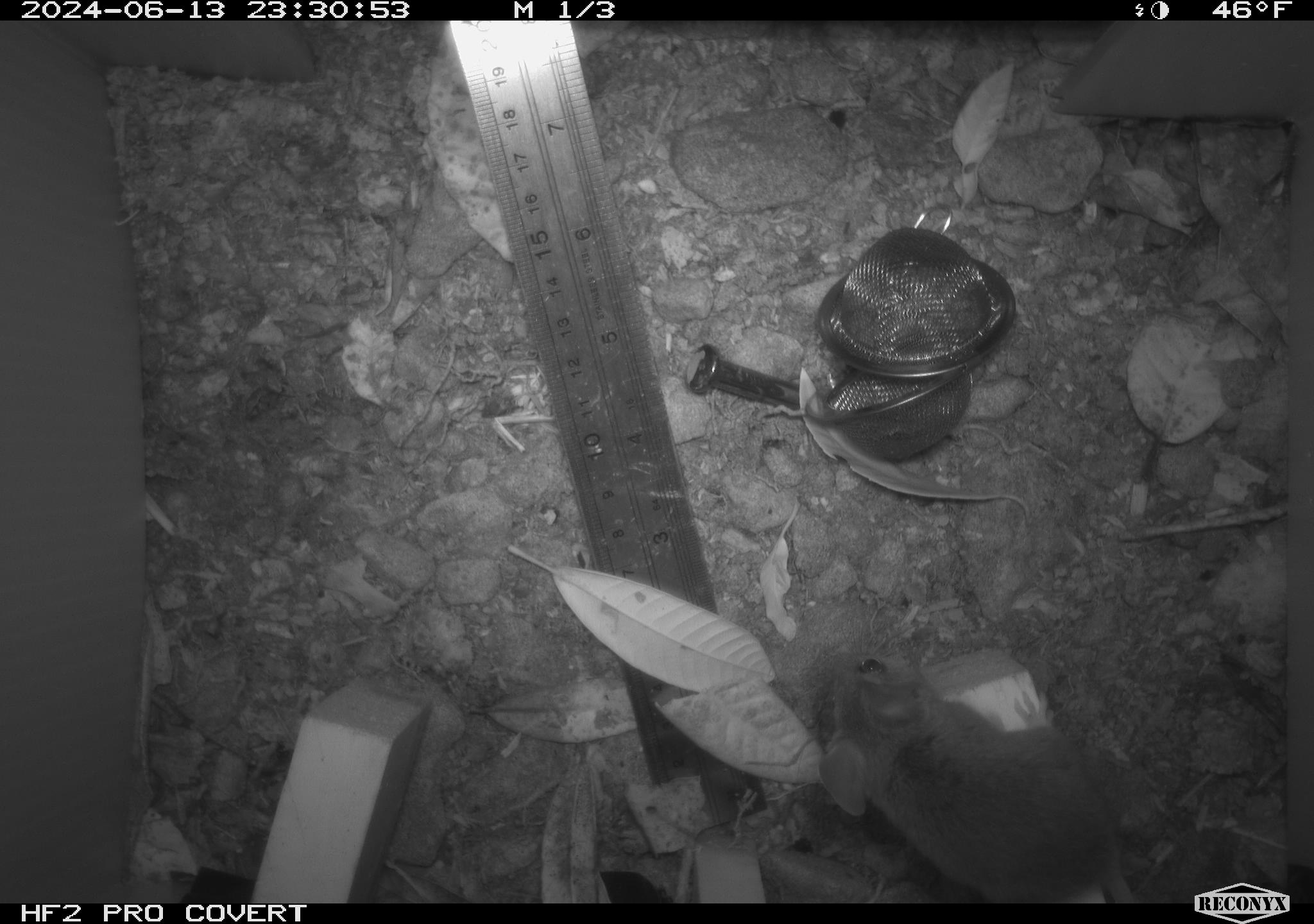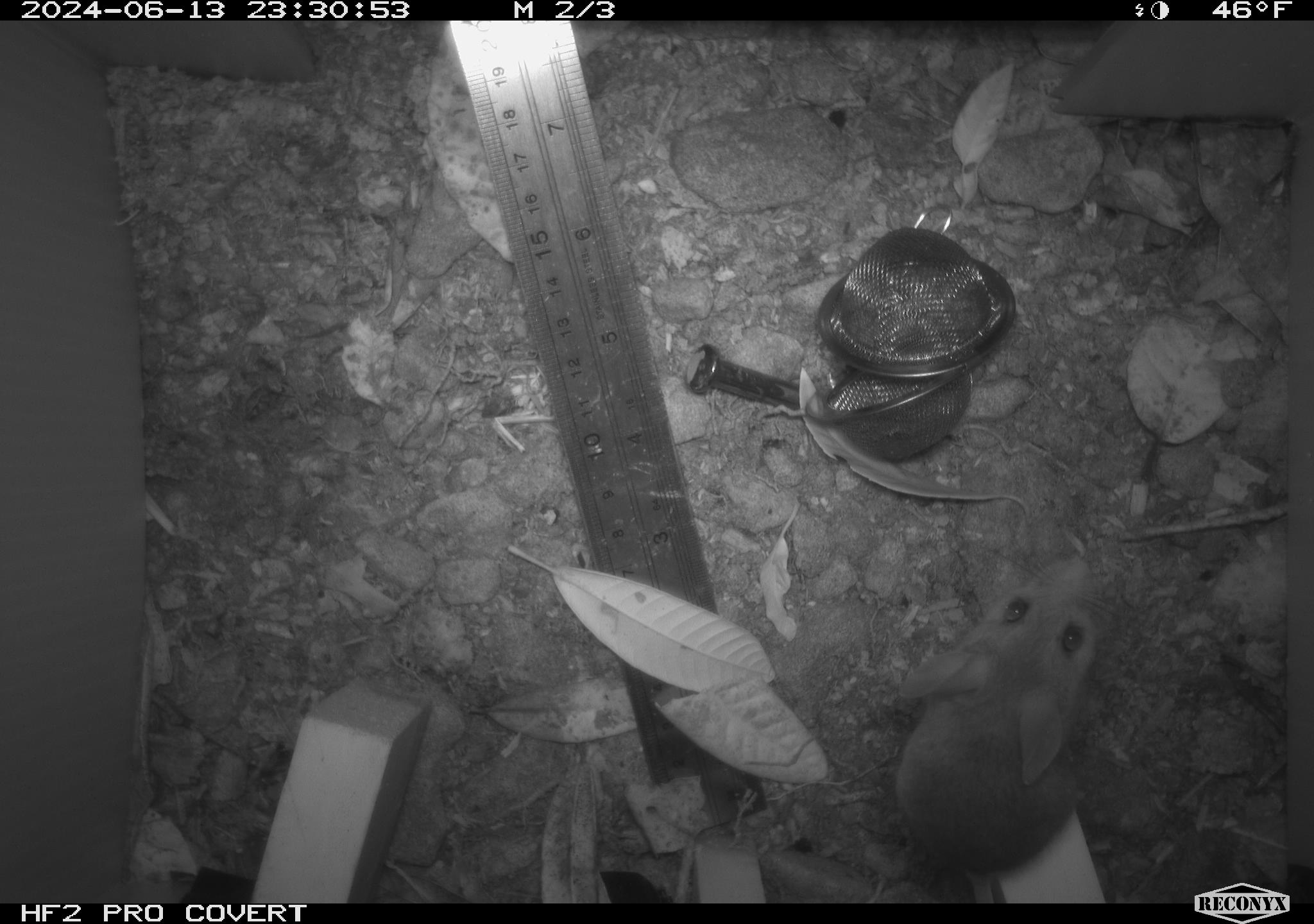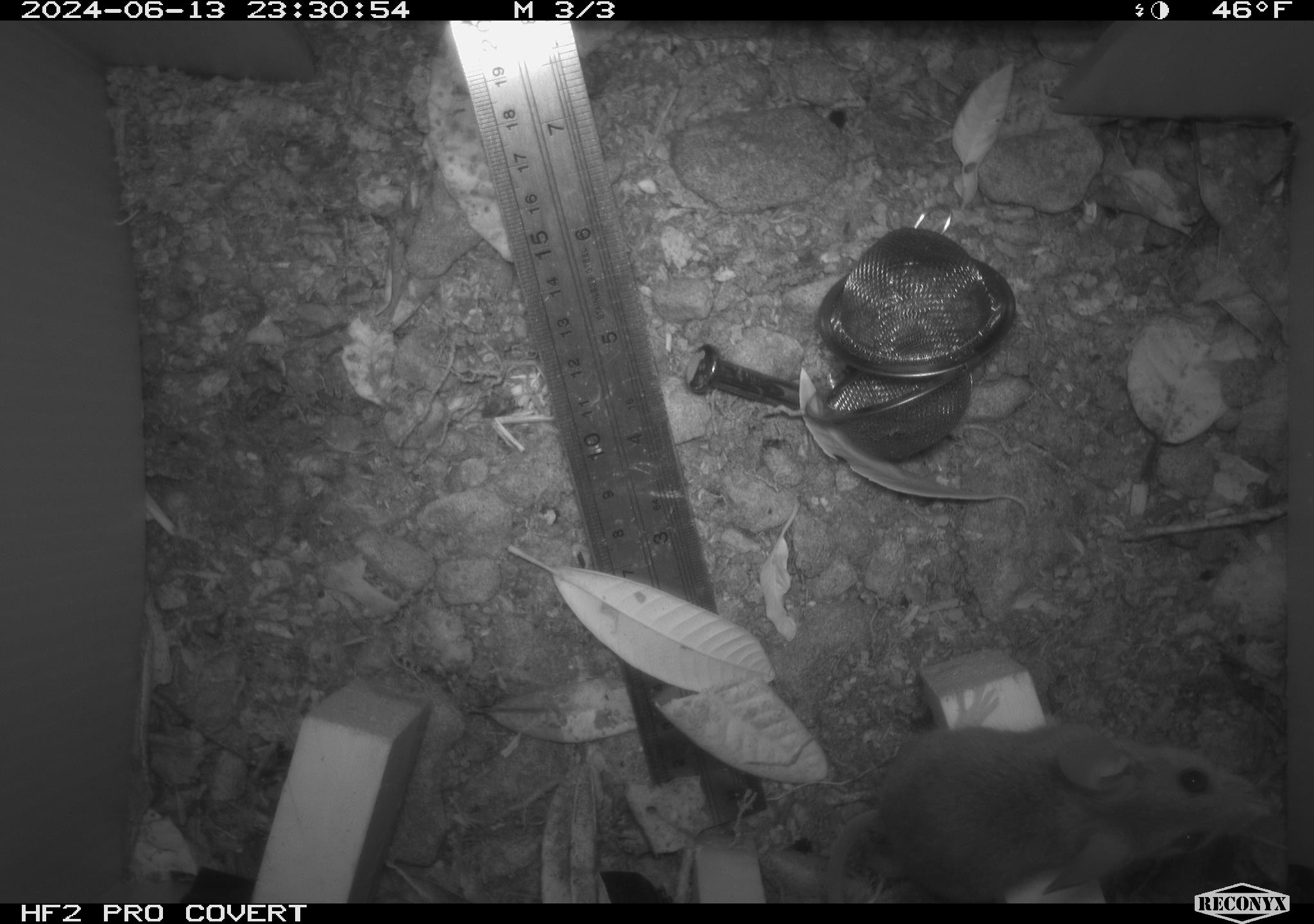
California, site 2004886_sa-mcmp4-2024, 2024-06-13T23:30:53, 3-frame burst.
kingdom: Animalia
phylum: Chordata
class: Mammalia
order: Rodentia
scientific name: Rodentia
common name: mouse species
Mouse species (Rodentia).